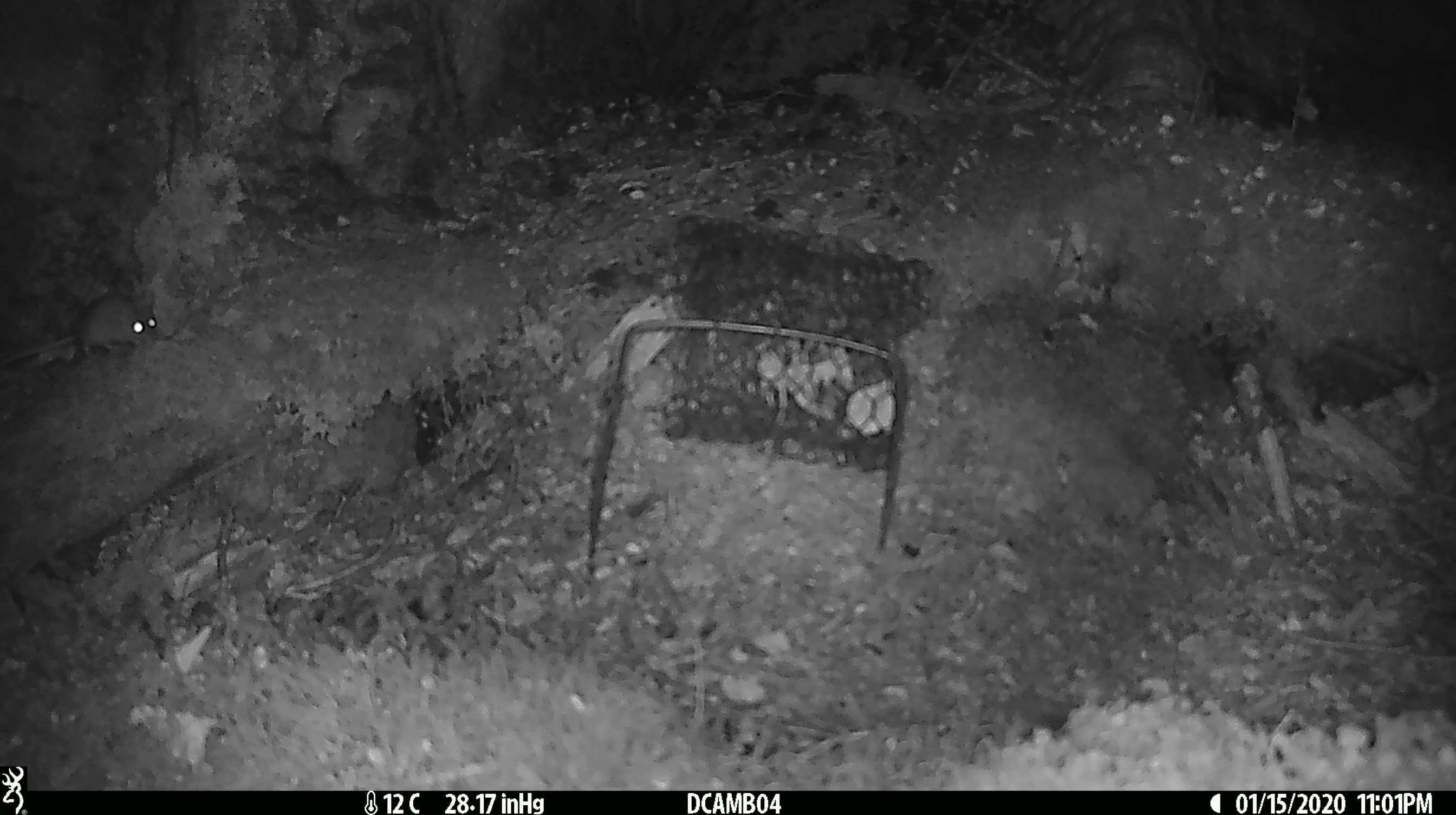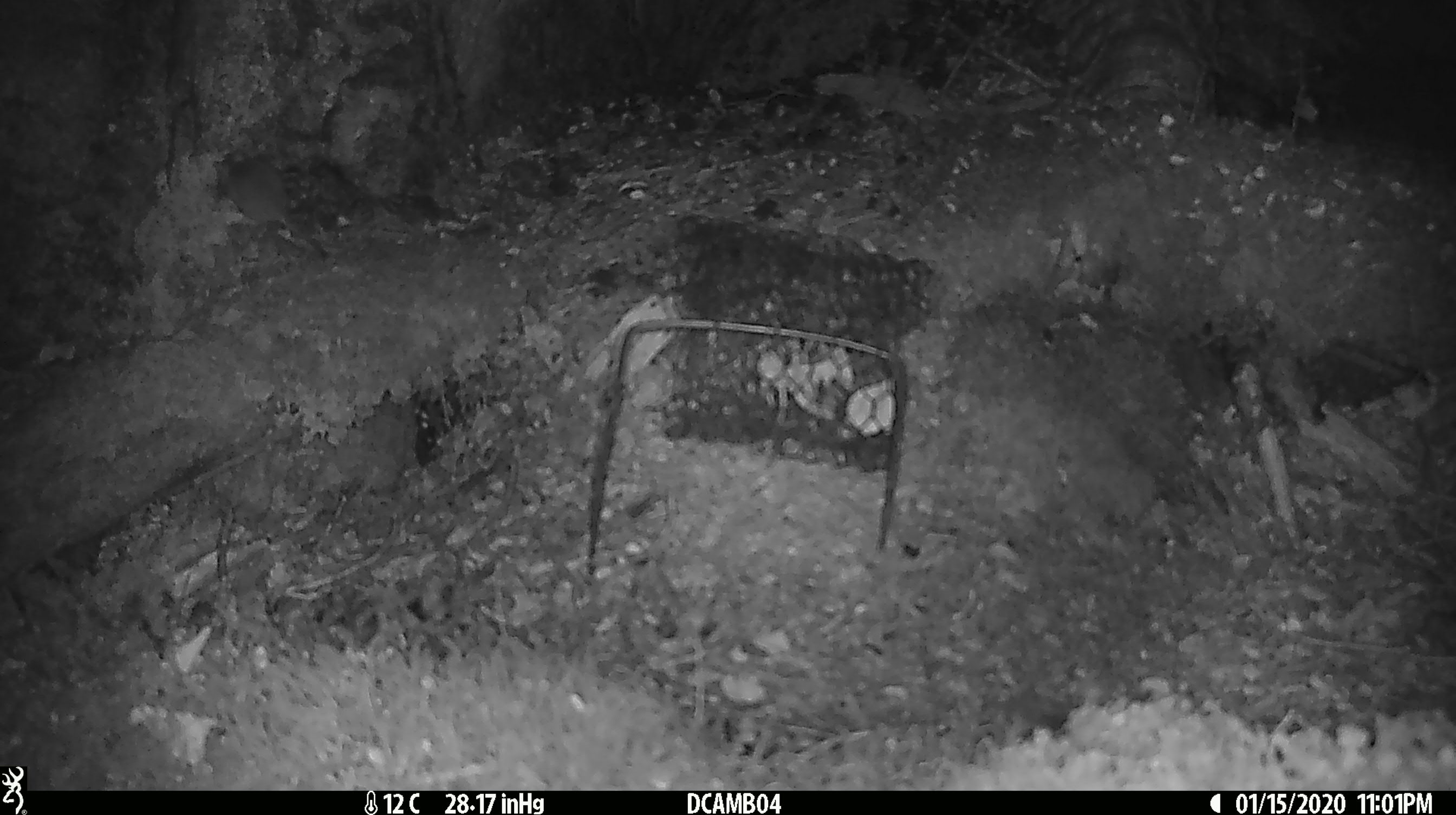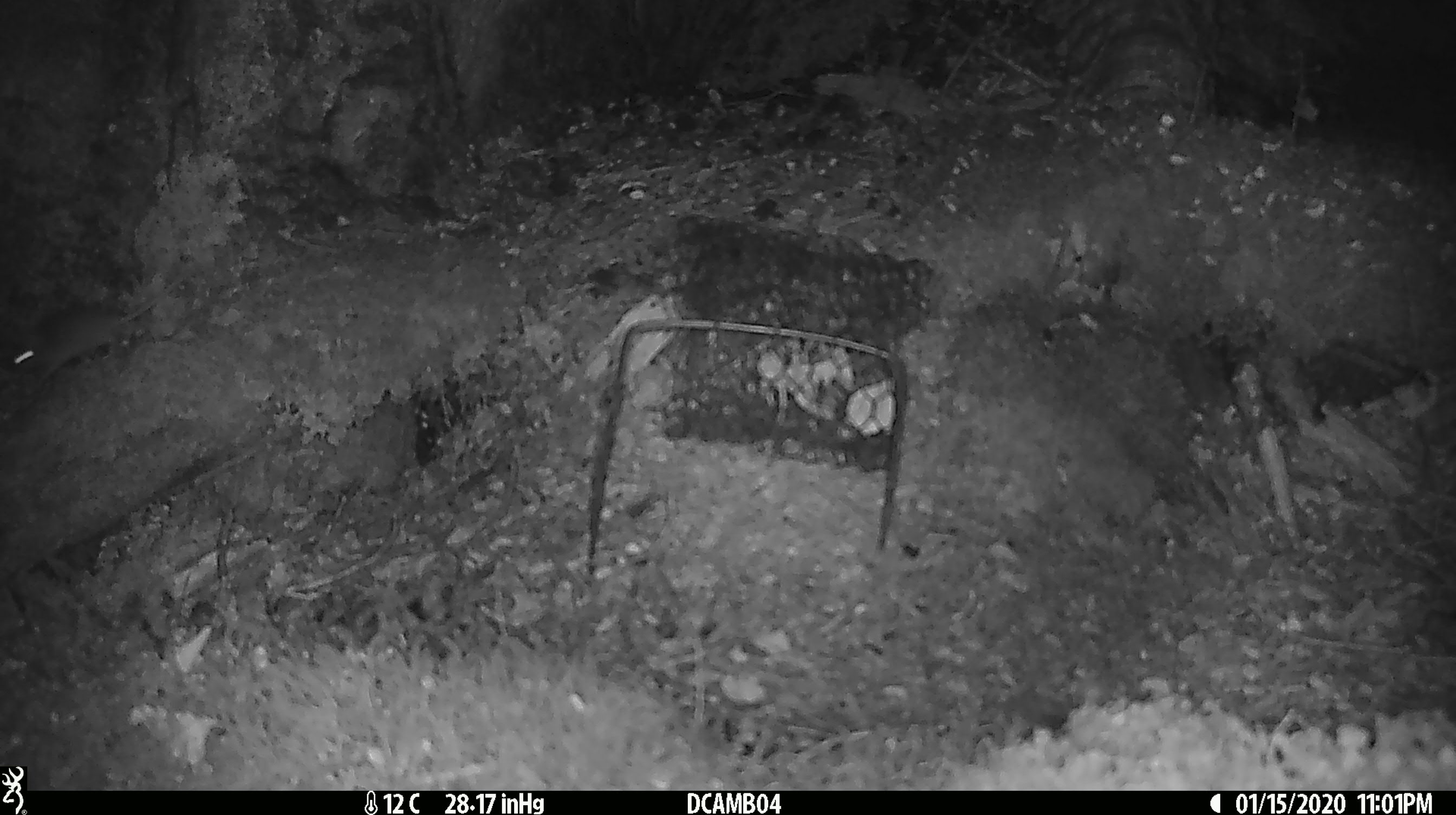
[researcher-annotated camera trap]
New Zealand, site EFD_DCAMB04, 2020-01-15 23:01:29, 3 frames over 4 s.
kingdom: Animalia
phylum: Chordata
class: Mammalia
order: Rodentia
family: Muridae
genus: Mus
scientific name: Mus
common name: mouse